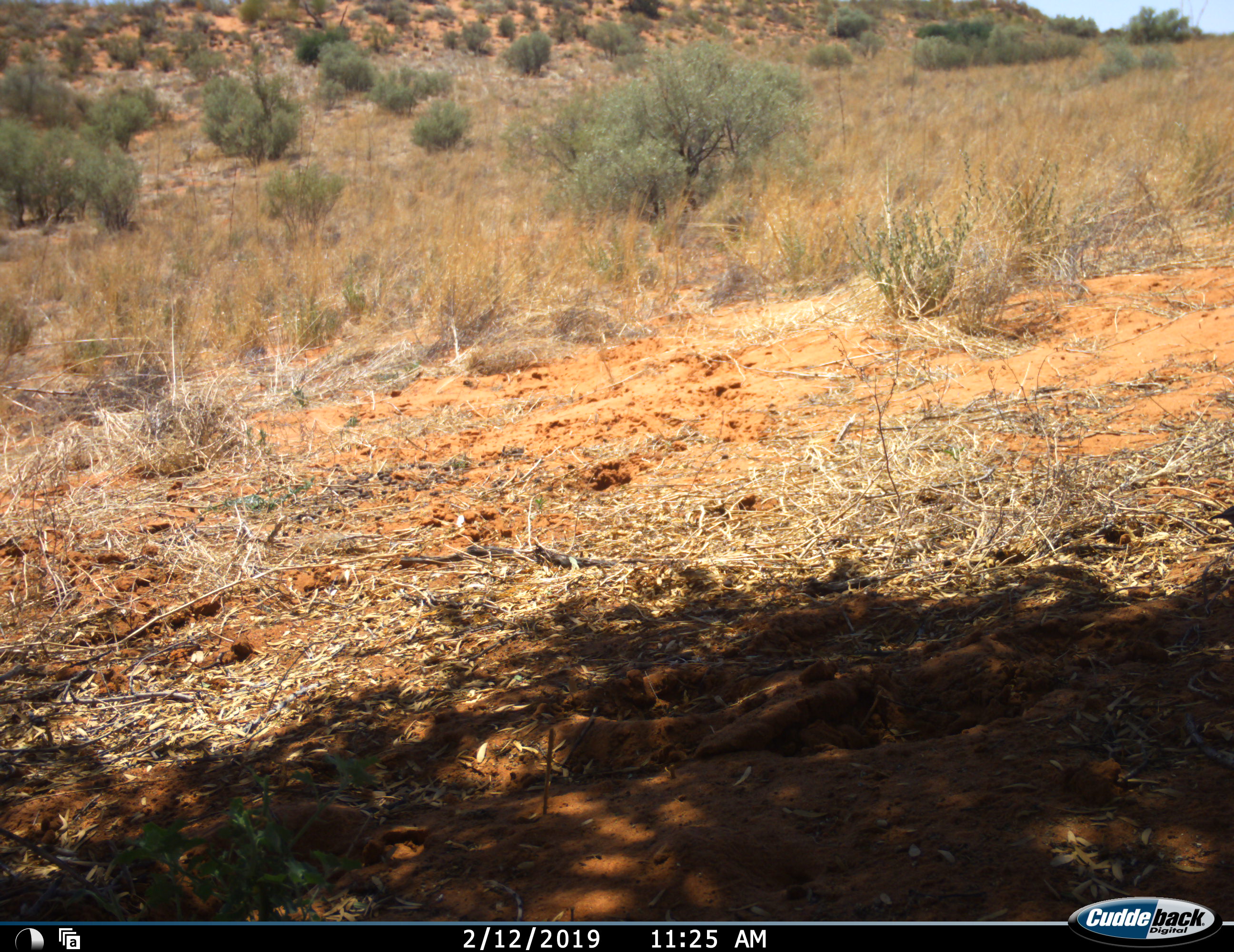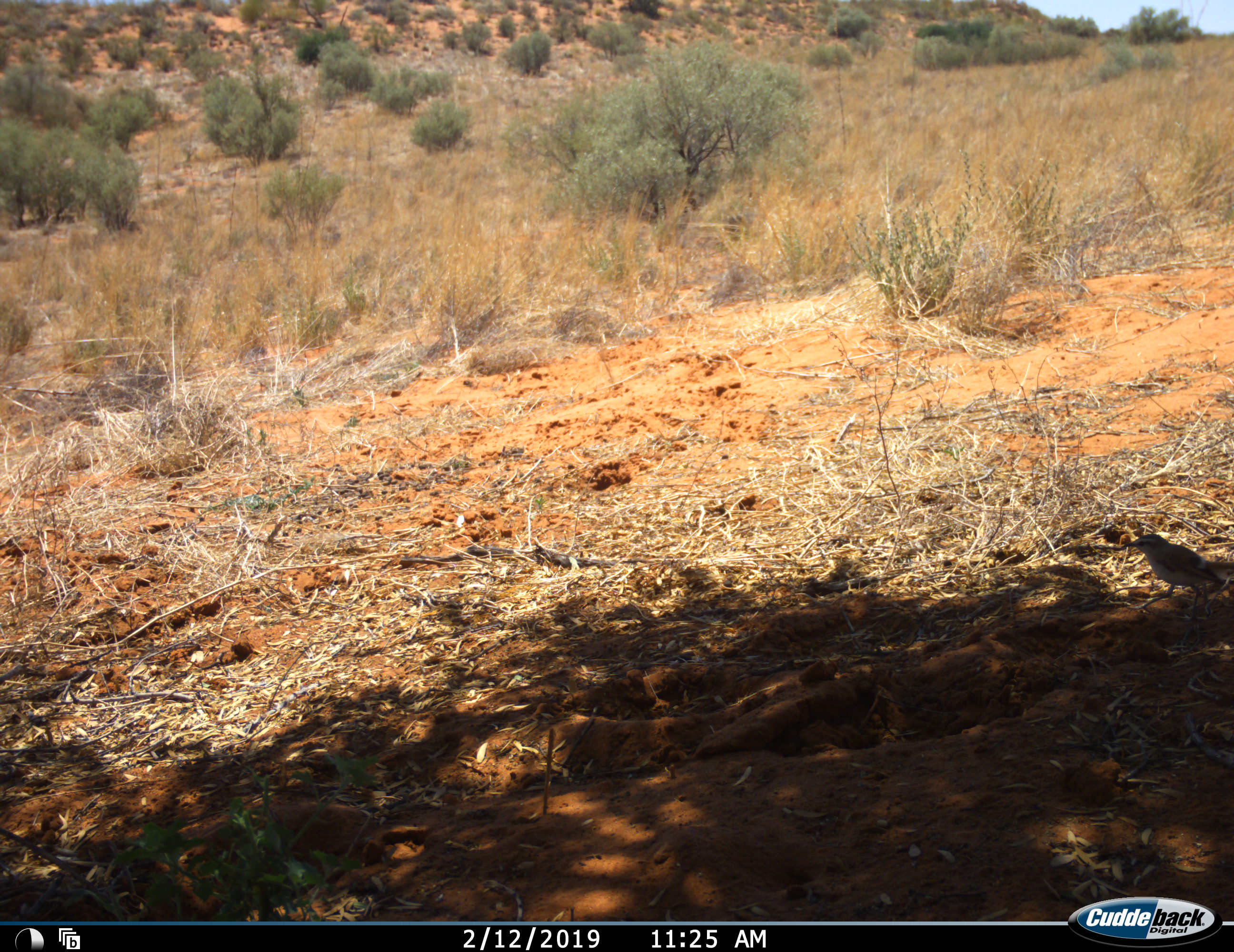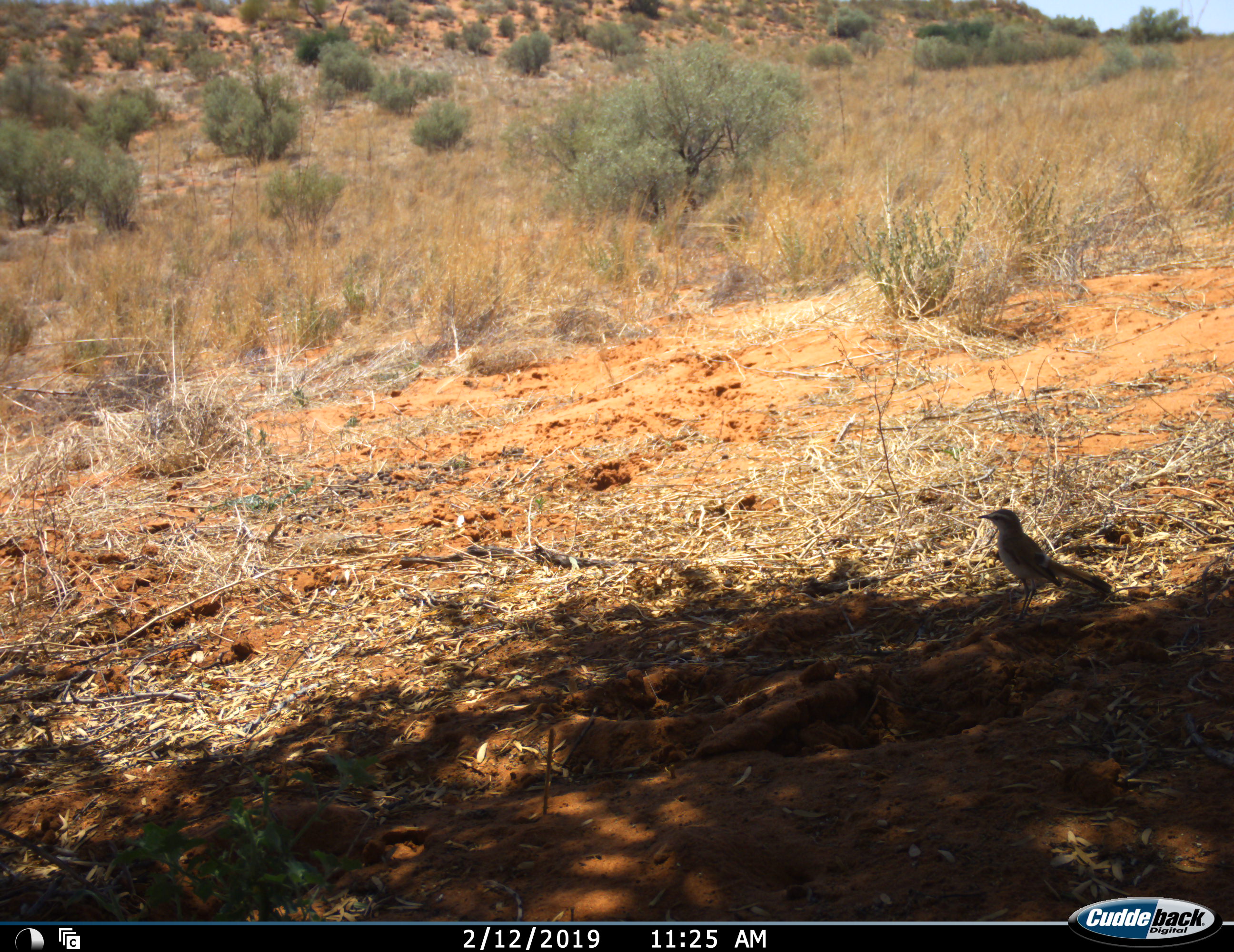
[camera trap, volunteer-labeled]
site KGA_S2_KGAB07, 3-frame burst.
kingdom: Animalia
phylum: Chordata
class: Aves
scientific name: Aves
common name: bird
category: birdother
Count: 1.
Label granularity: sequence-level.